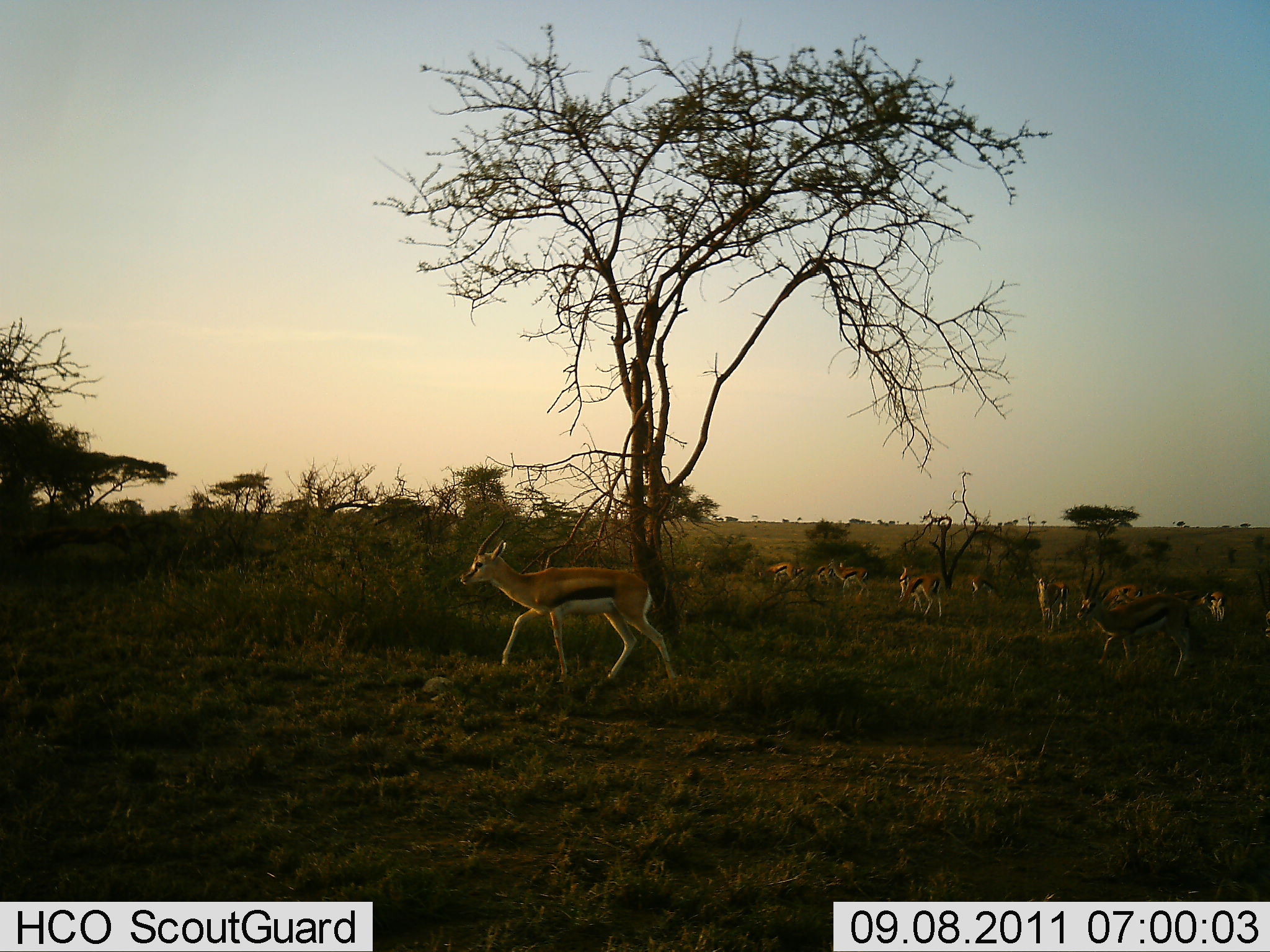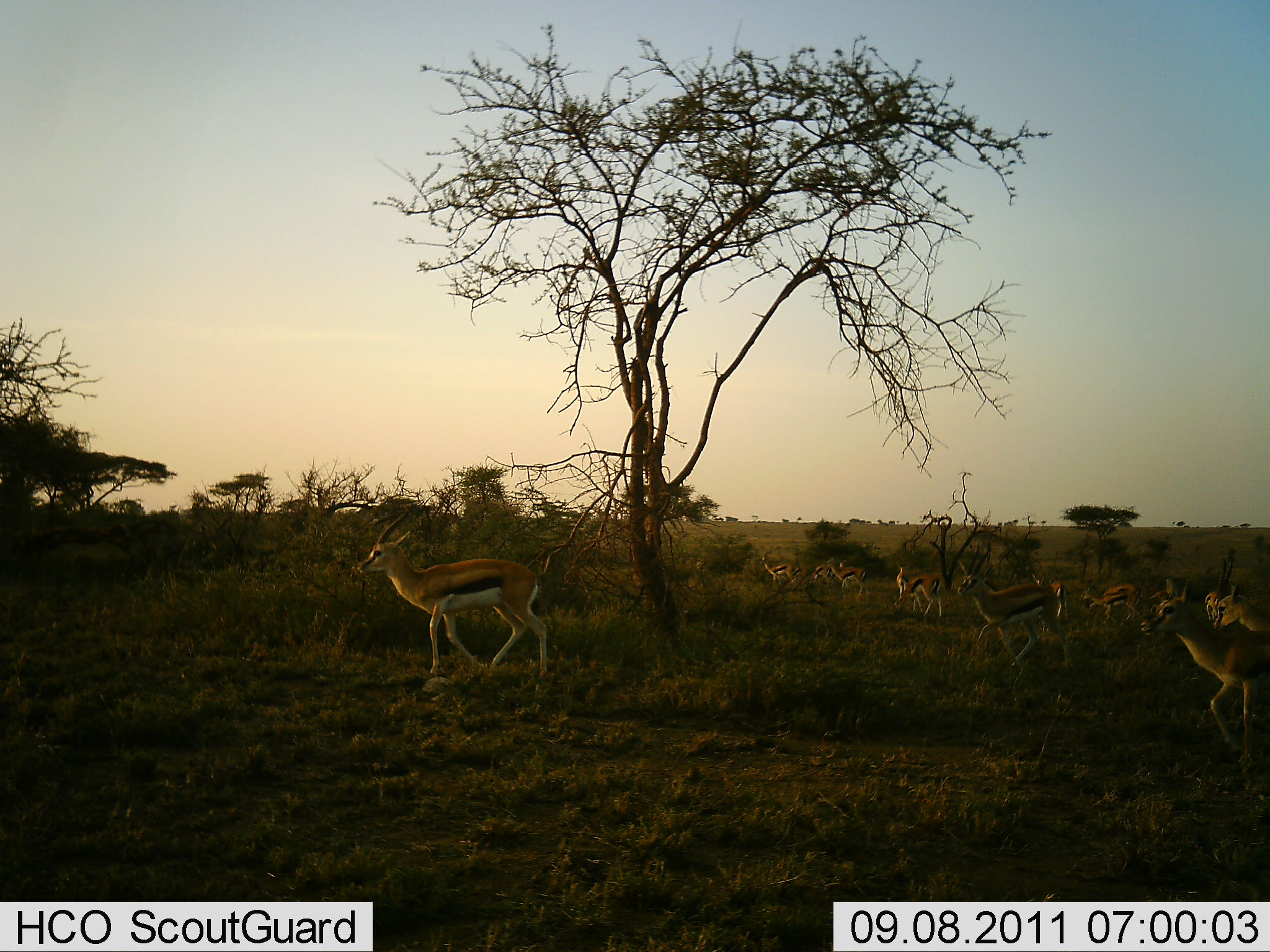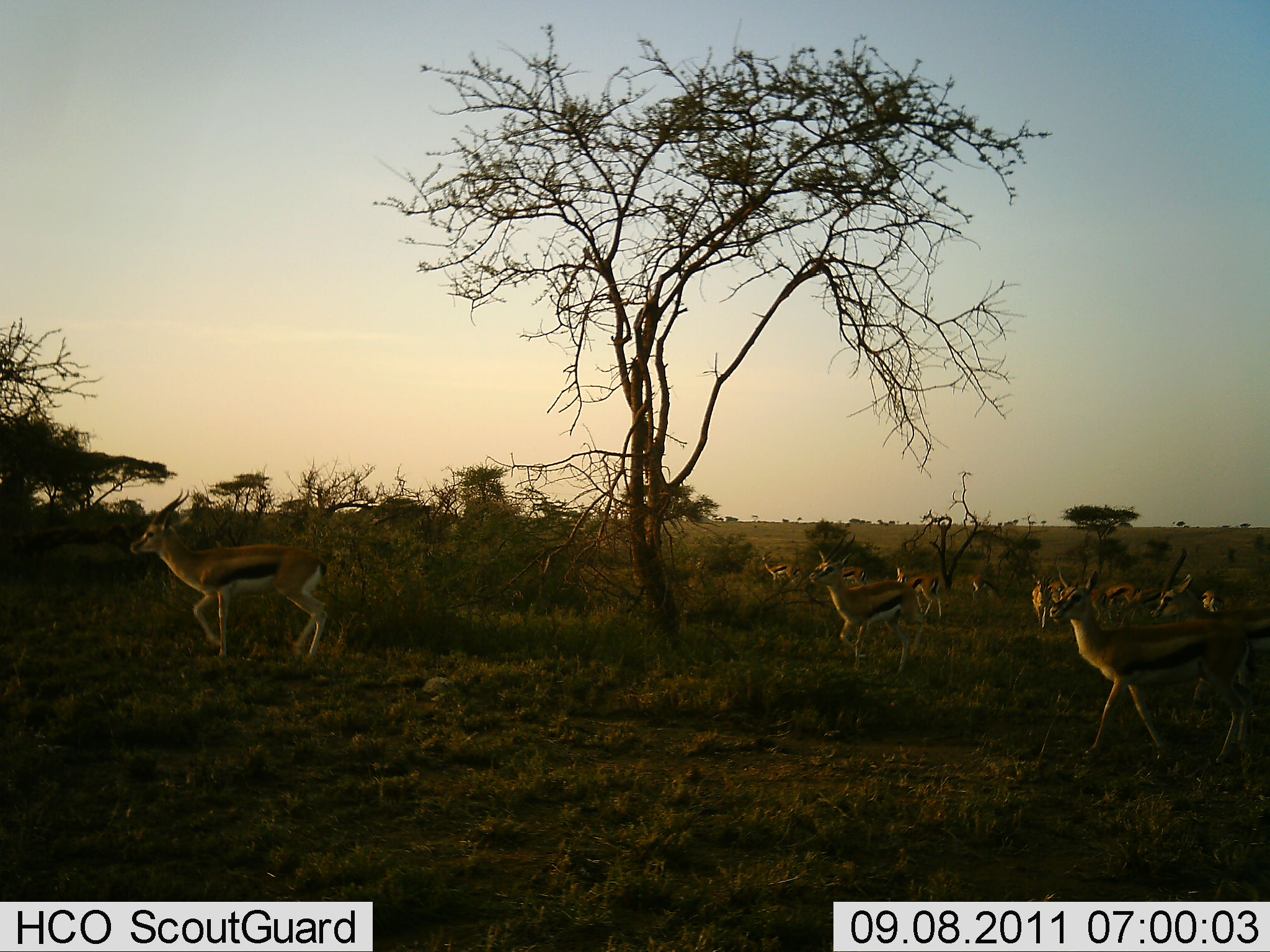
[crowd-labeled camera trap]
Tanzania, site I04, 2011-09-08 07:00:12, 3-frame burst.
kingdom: Animalia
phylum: Chordata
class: Mammalia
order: Artiodactyla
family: Bovidae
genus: Eudorcas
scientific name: Eudorcas thomsonii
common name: thomson's gazelle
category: gazellethomsons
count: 11-50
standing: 25%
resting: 0%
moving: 83%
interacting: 0%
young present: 0%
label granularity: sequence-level